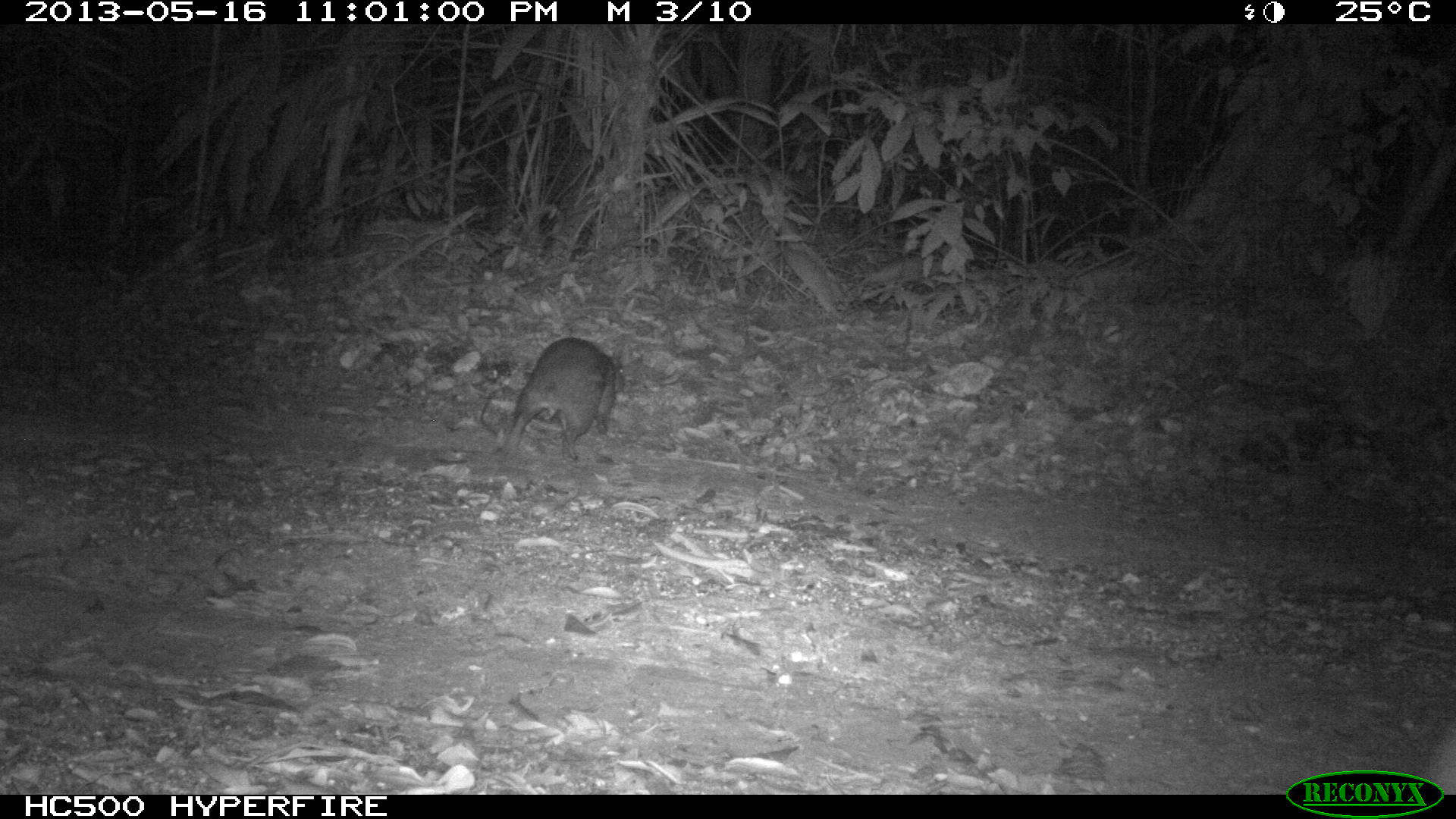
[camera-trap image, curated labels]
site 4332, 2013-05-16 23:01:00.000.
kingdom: Animalia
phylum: Chordata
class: Mammalia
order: Rodentia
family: Cuniculidae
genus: Cuniculus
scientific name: Cuniculus paca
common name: lowland paca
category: agouti paca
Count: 1.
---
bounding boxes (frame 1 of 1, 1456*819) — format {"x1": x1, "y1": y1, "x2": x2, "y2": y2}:
agouti paca: {"x1": 498, "y1": 337, "x2": 626, "y2": 462}